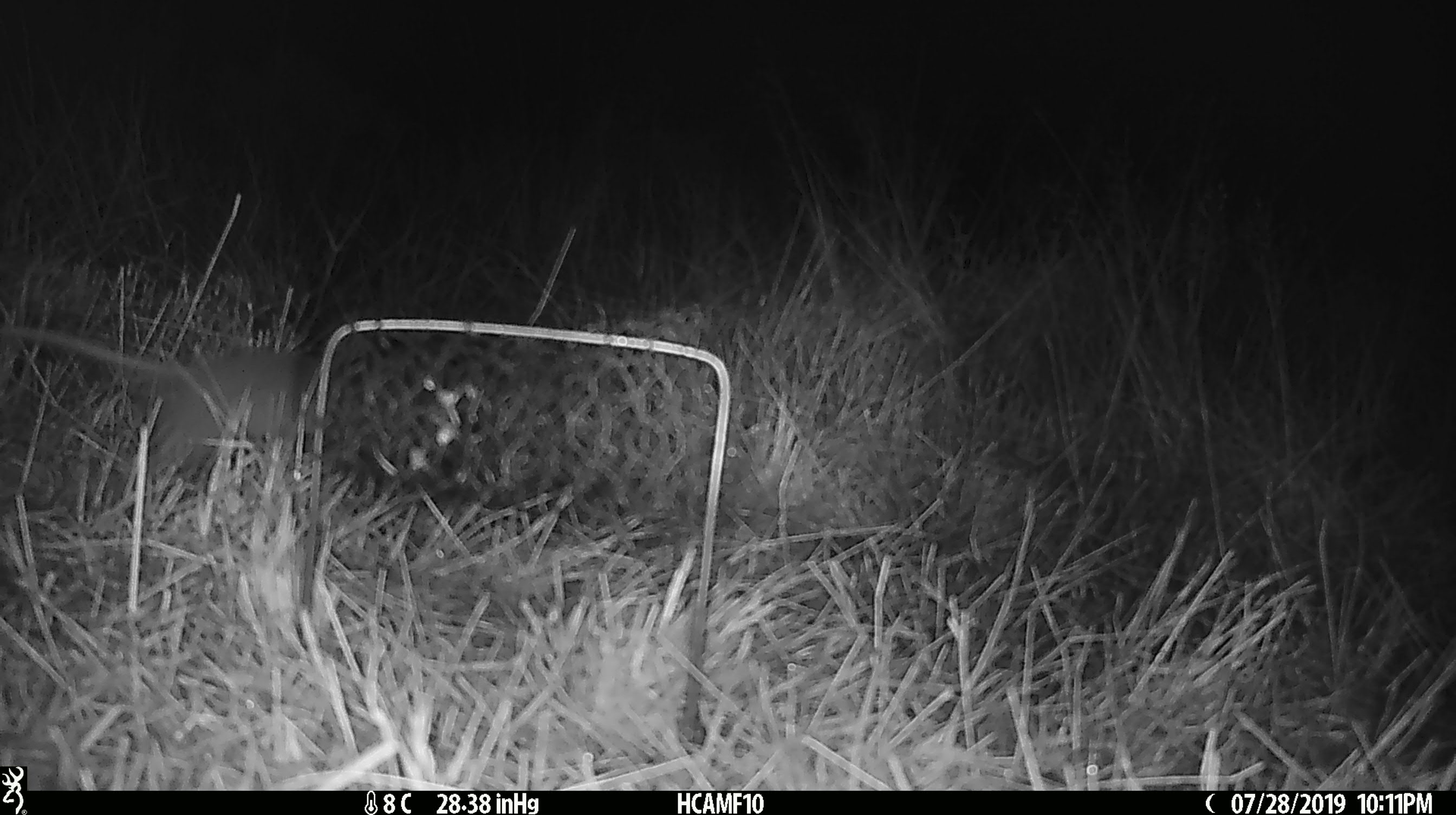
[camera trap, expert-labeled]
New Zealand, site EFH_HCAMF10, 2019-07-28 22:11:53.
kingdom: Animalia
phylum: Chordata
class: Mammalia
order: Rodentia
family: Muridae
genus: Mus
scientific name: Mus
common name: mouse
Mouse (Mus).